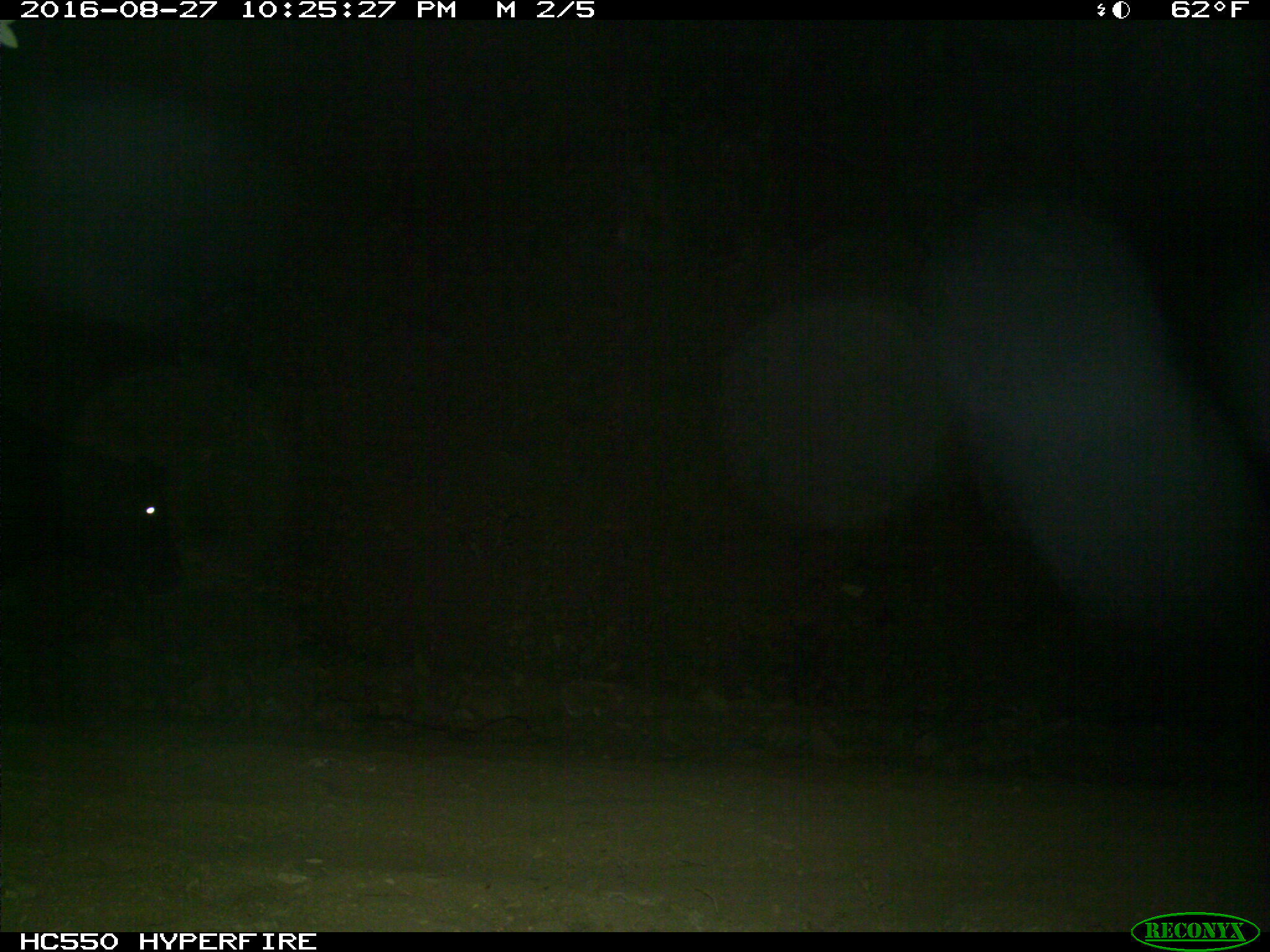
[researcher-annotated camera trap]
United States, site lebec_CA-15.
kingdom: Animalia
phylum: Chordata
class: Mammalia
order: Artiodactyla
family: Bovidae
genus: Bos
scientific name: Bos taurus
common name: domestic cow